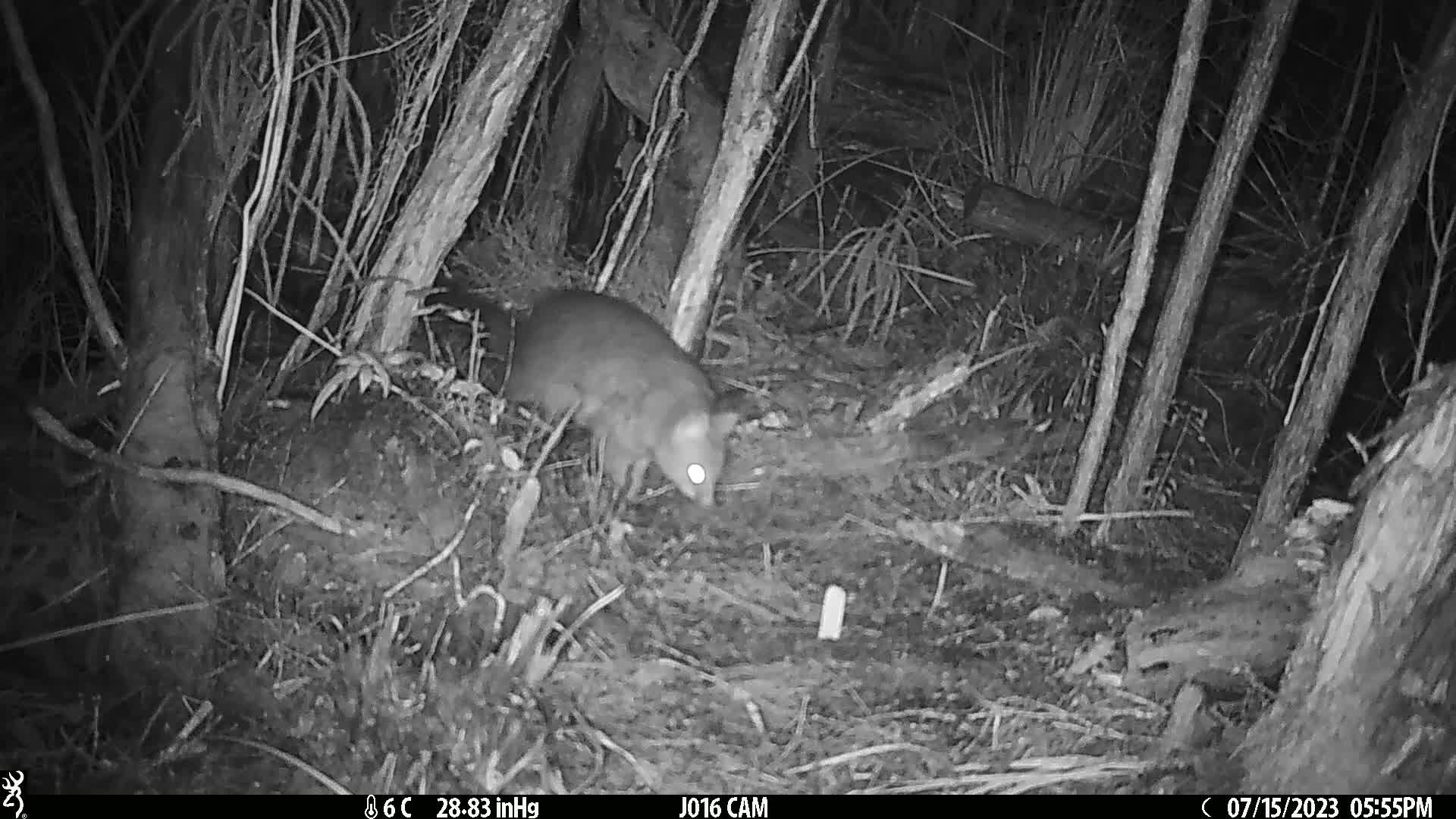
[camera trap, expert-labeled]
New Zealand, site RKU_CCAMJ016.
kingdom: Animalia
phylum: Chordata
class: Mammalia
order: Diprotodontia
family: Phalangeridae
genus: Trichosurus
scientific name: Trichosurus vulpecula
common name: common brushtail possum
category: possum